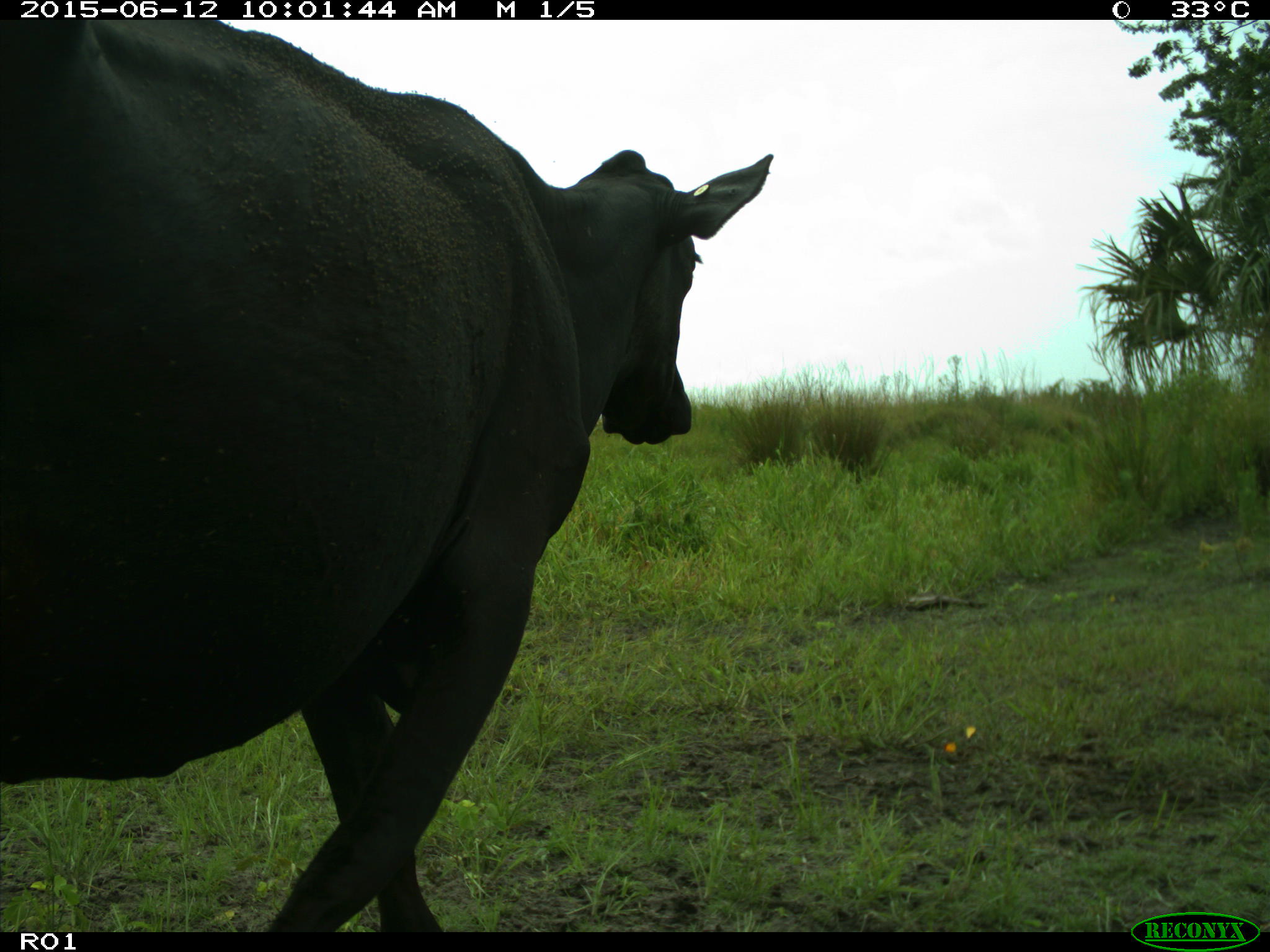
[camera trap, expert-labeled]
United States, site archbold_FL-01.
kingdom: Animalia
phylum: Chordata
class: Mammalia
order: Artiodactyla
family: Bovidae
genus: Bos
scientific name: Bos taurus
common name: domestic cow